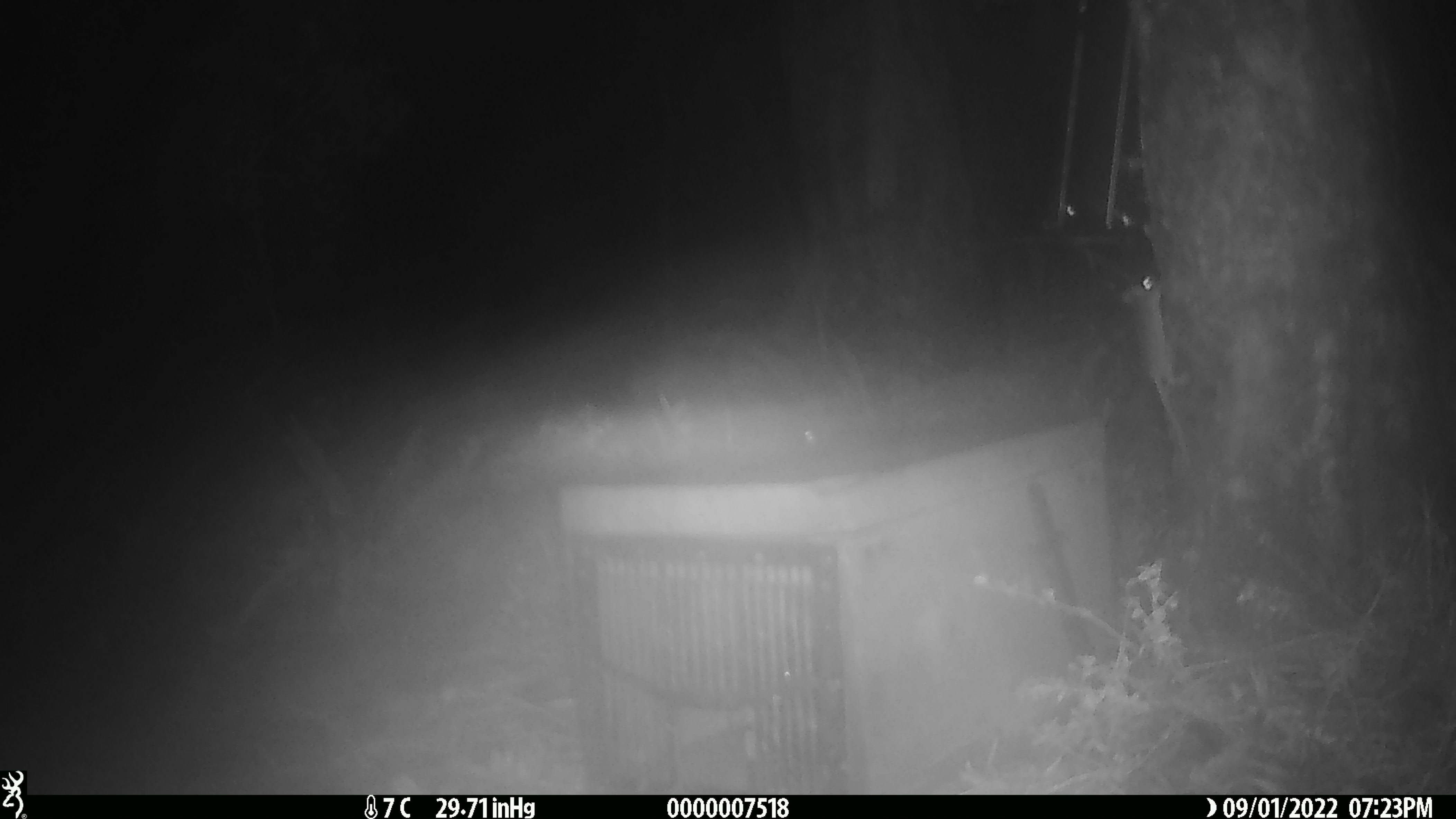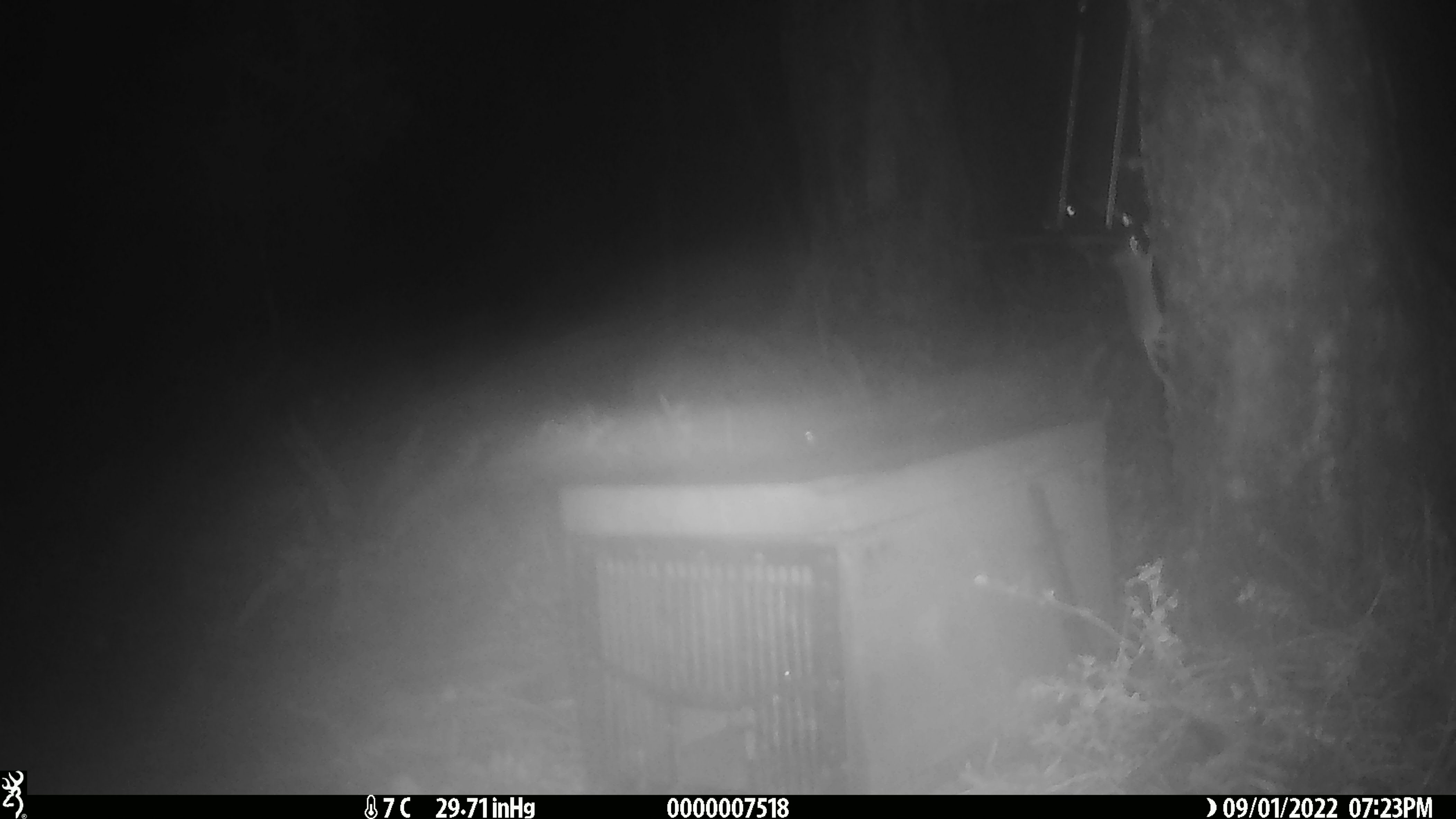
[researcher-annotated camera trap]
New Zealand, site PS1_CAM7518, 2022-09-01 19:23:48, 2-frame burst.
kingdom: Animalia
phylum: Chordata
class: Mammalia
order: Rodentia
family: Muridae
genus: Mus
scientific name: Mus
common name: mouse